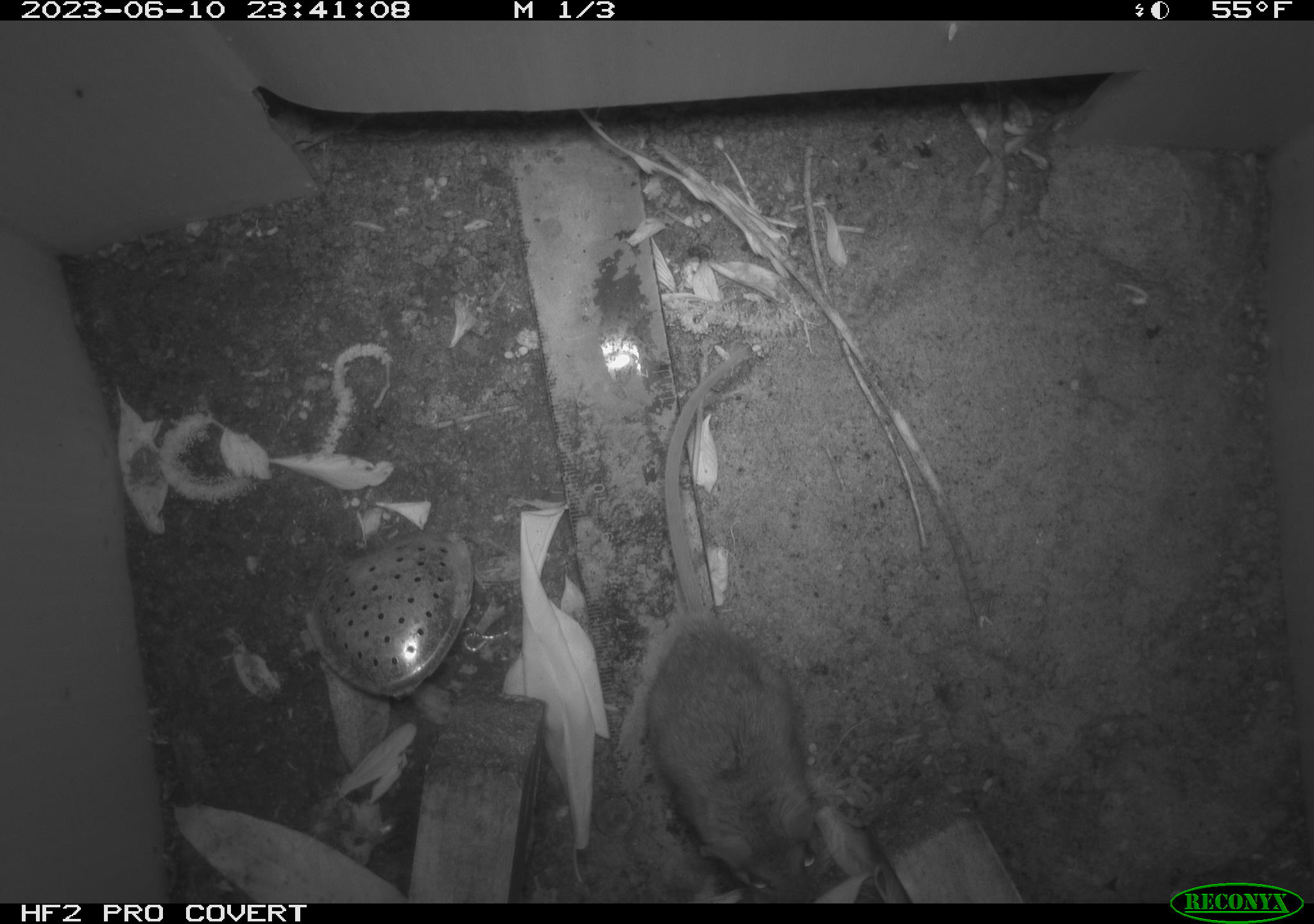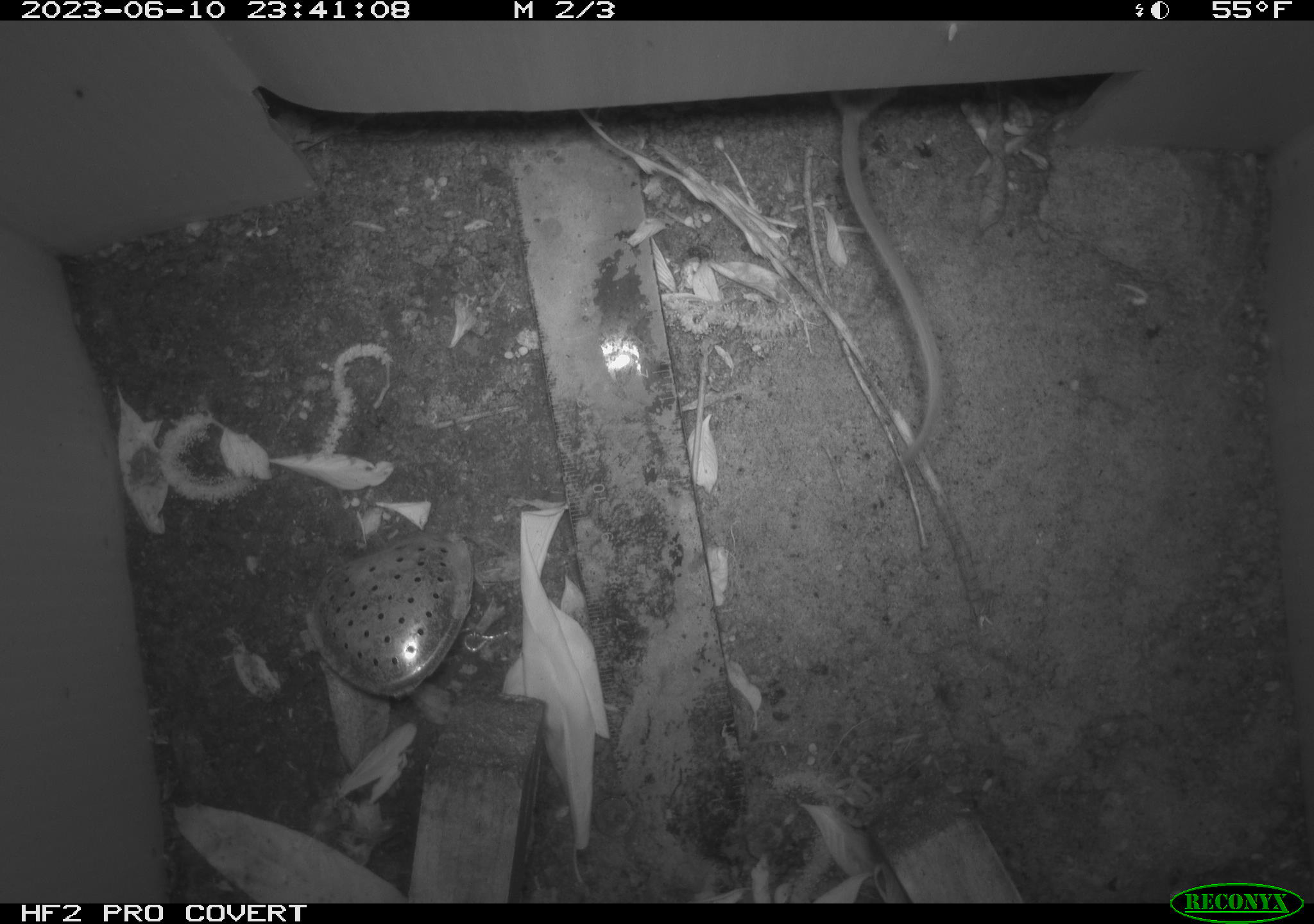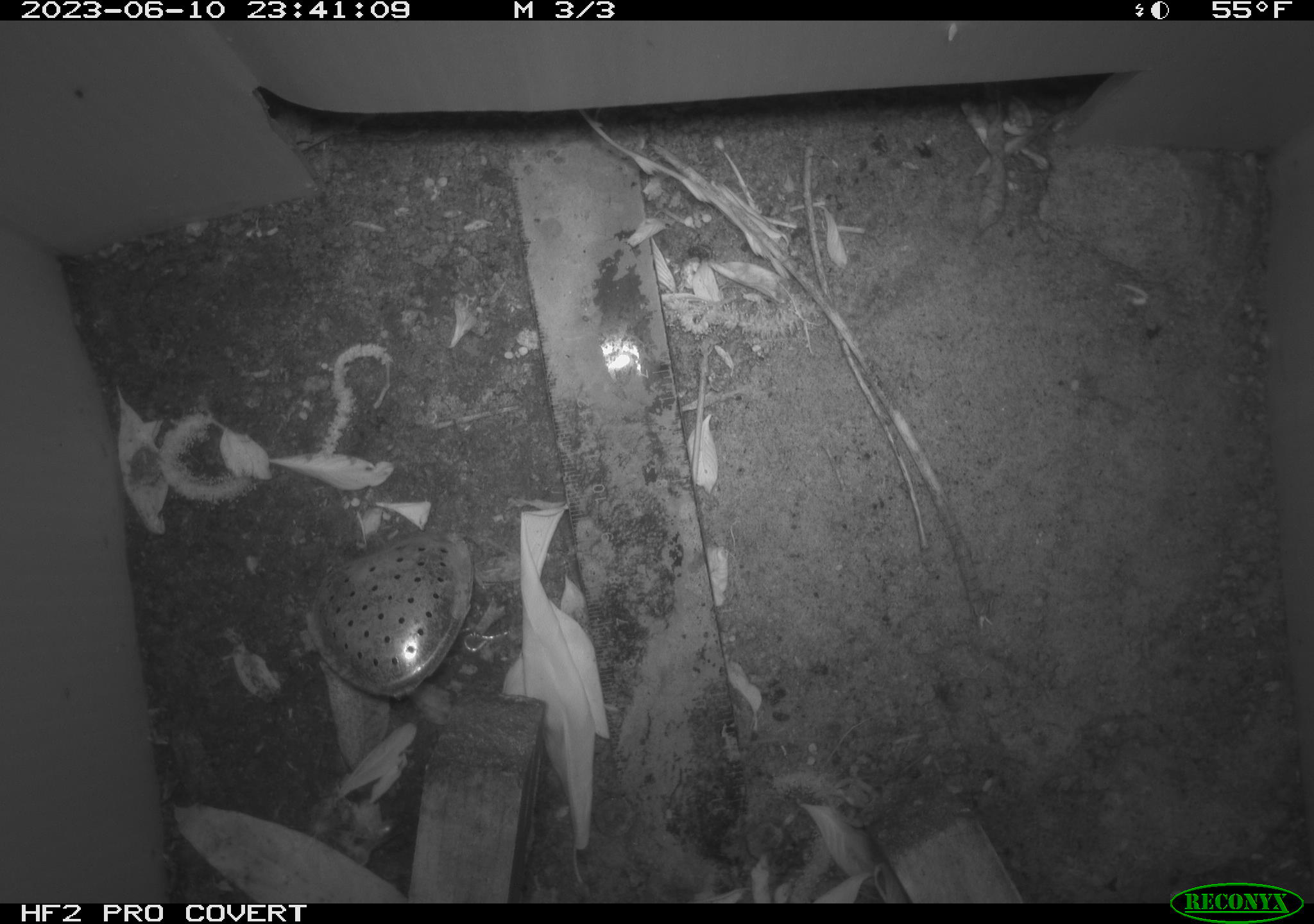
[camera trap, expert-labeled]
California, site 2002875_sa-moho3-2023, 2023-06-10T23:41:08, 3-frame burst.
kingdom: Animalia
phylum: Chordata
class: Mammalia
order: Rodentia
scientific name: Rodentia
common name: mouse species